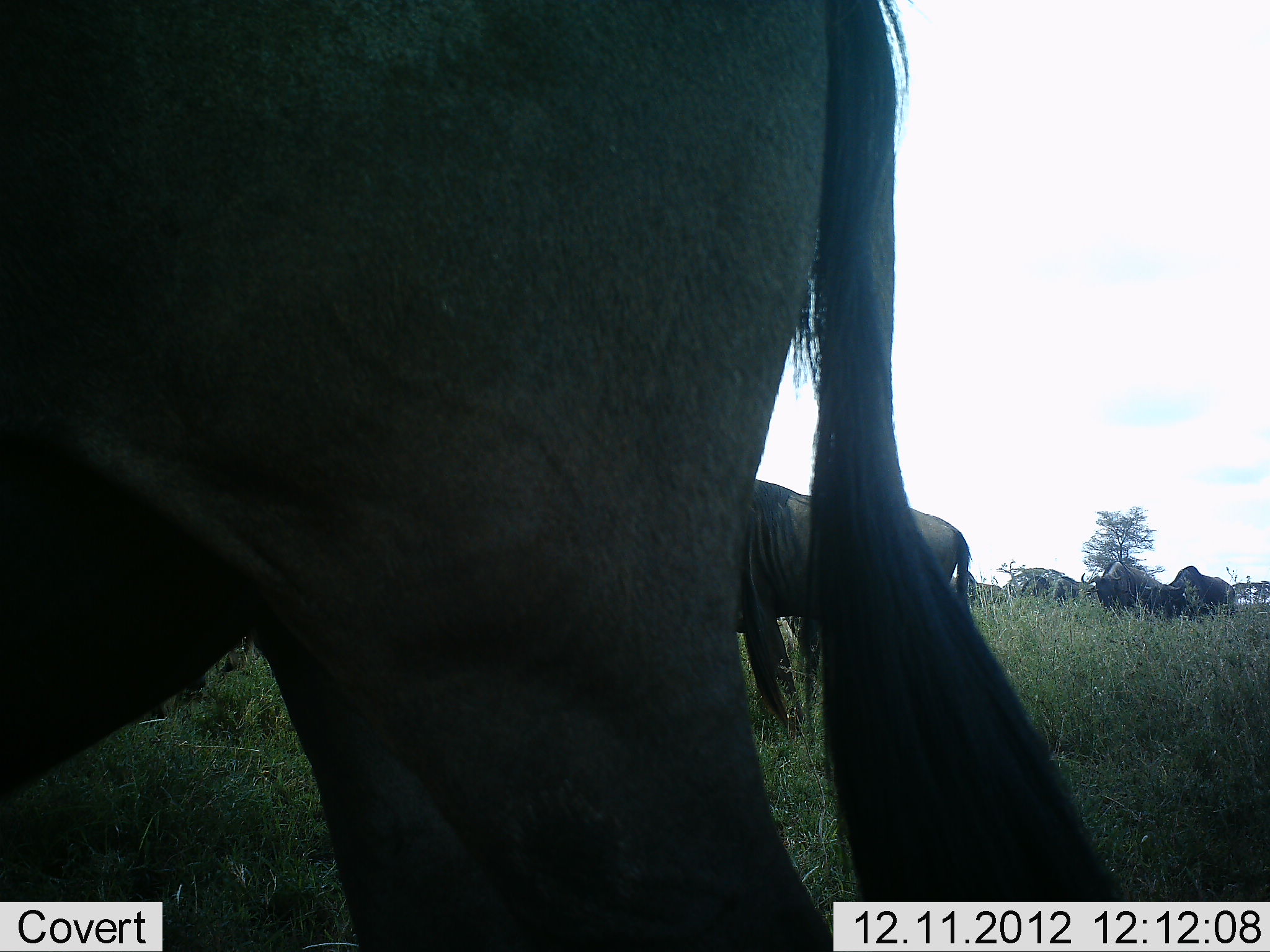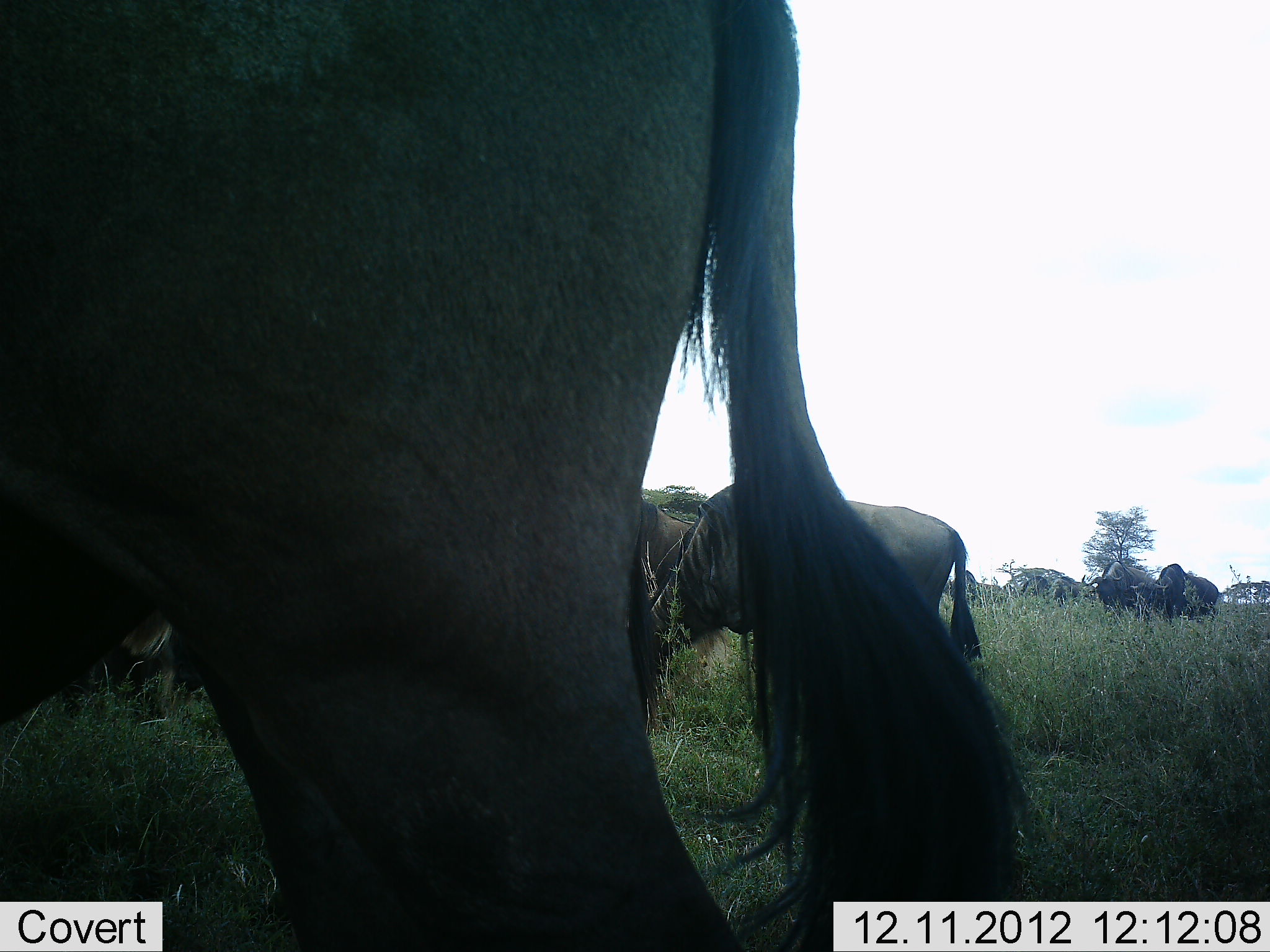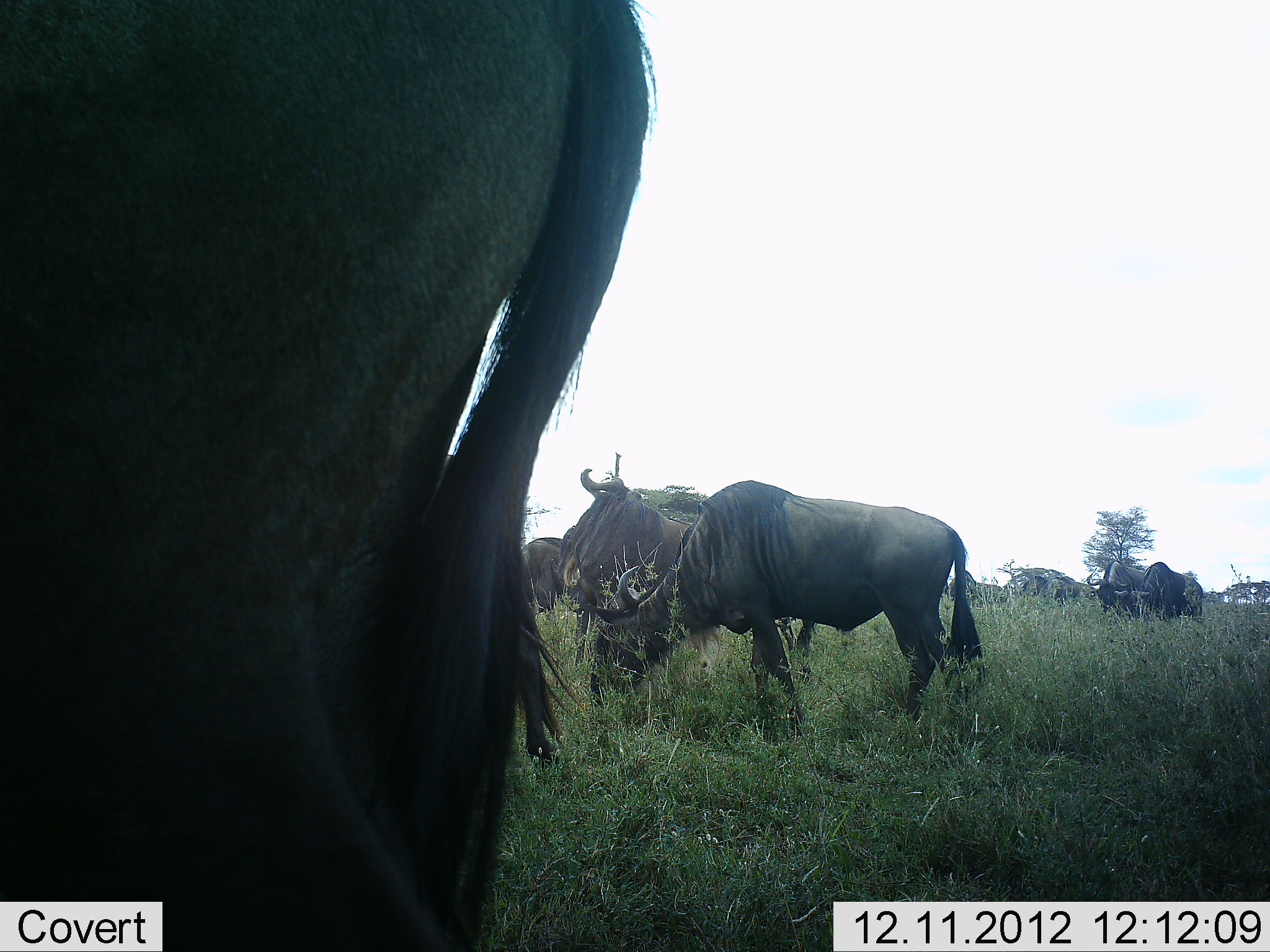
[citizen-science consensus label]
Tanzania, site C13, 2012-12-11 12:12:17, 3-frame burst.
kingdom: Animalia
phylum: Chordata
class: Mammalia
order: Artiodactyla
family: Bovidae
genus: Connochaetes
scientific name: Connochaetes taurinus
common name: blue wildebeest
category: wildebeest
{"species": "wildebeest (blue wildebeest) (Connochaetes taurinus)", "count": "6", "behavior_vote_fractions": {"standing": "55%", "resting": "0%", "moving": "27%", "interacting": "0%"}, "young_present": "0%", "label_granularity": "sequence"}